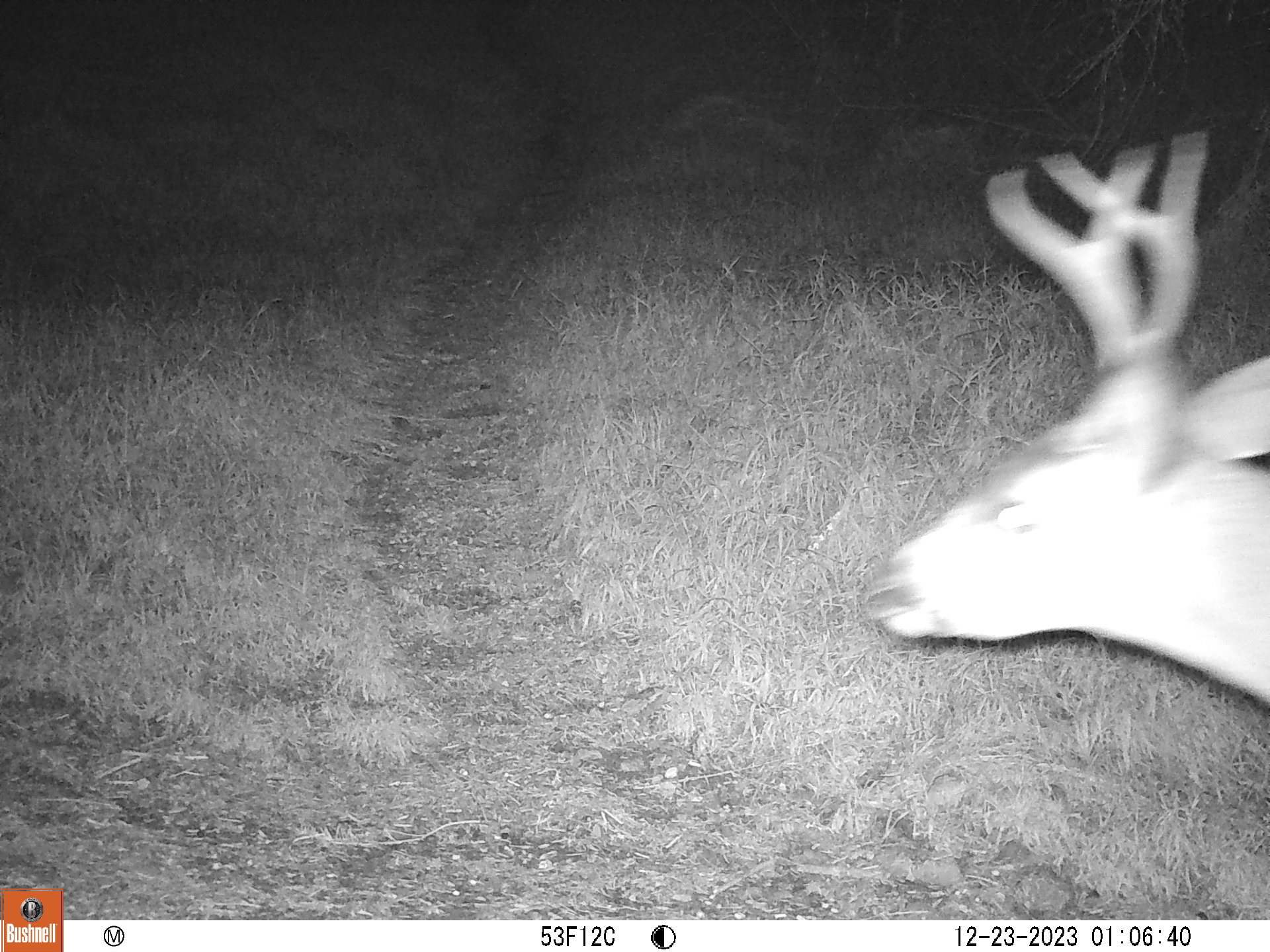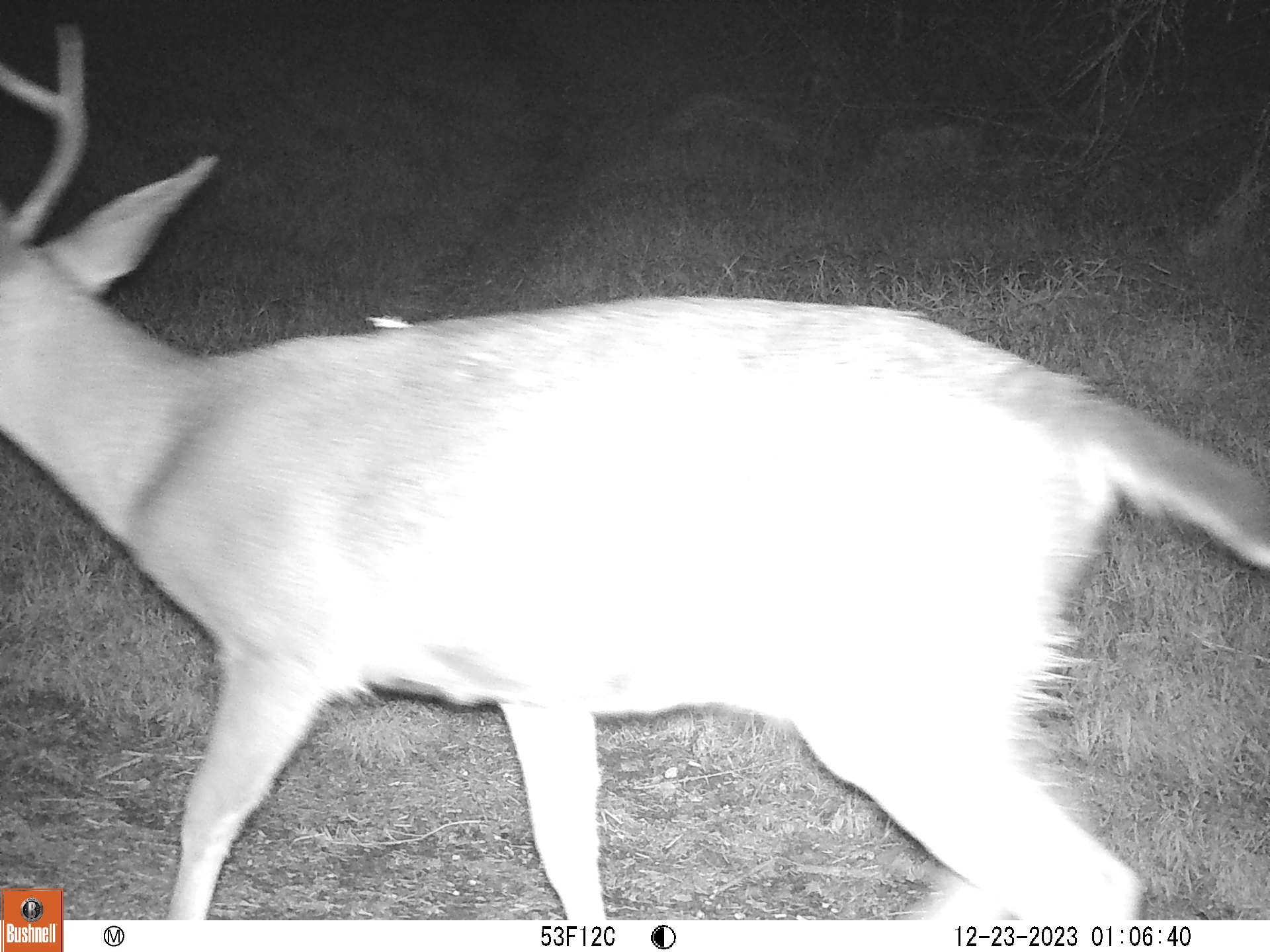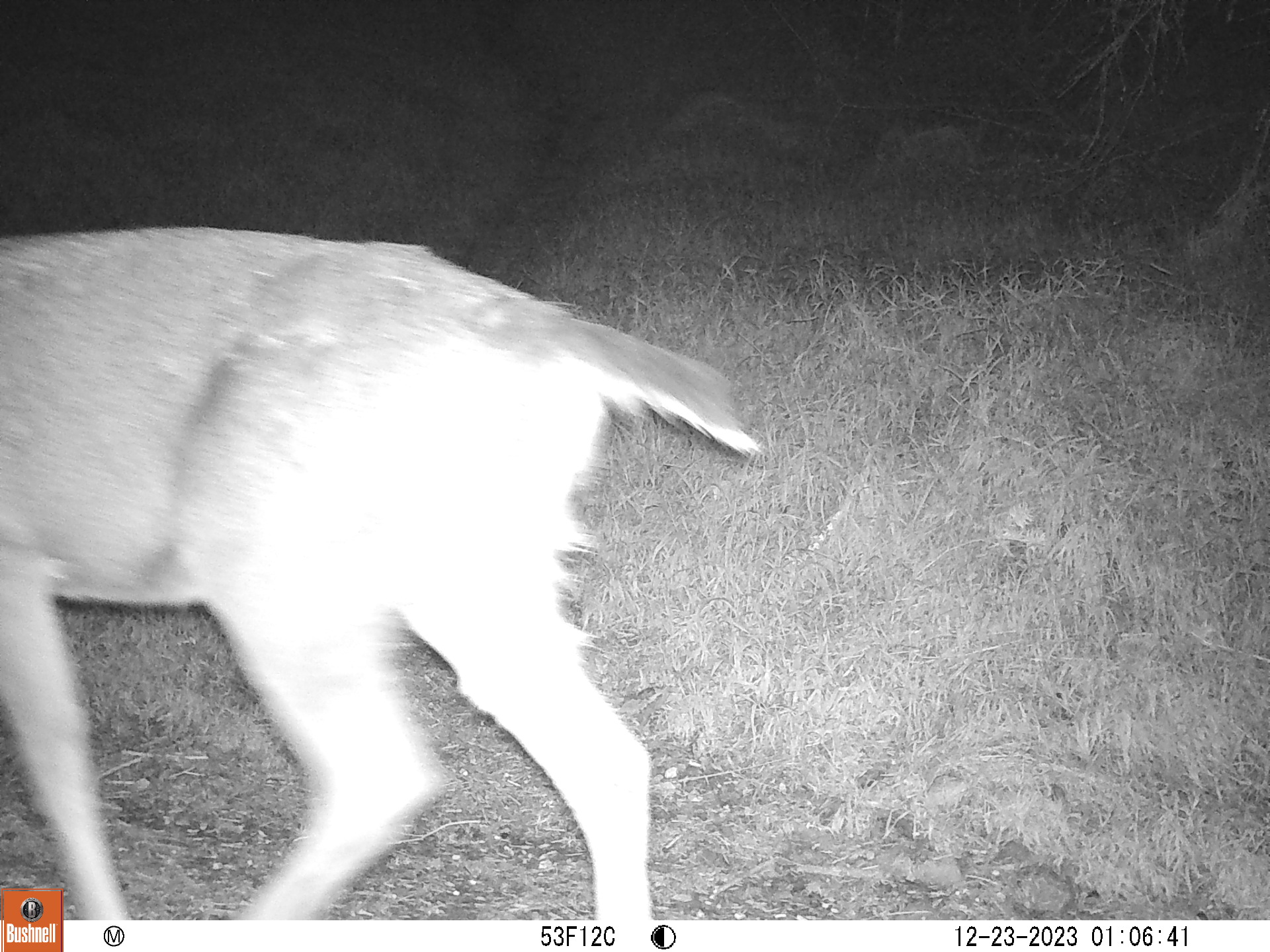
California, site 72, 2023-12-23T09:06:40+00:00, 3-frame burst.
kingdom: Animalia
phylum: Chordata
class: Mammalia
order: Artiodactyla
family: Cervidae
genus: Odocoileus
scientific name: Odocoileus hemionus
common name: mule deer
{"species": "mule deer (Odocoileus hemionus)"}